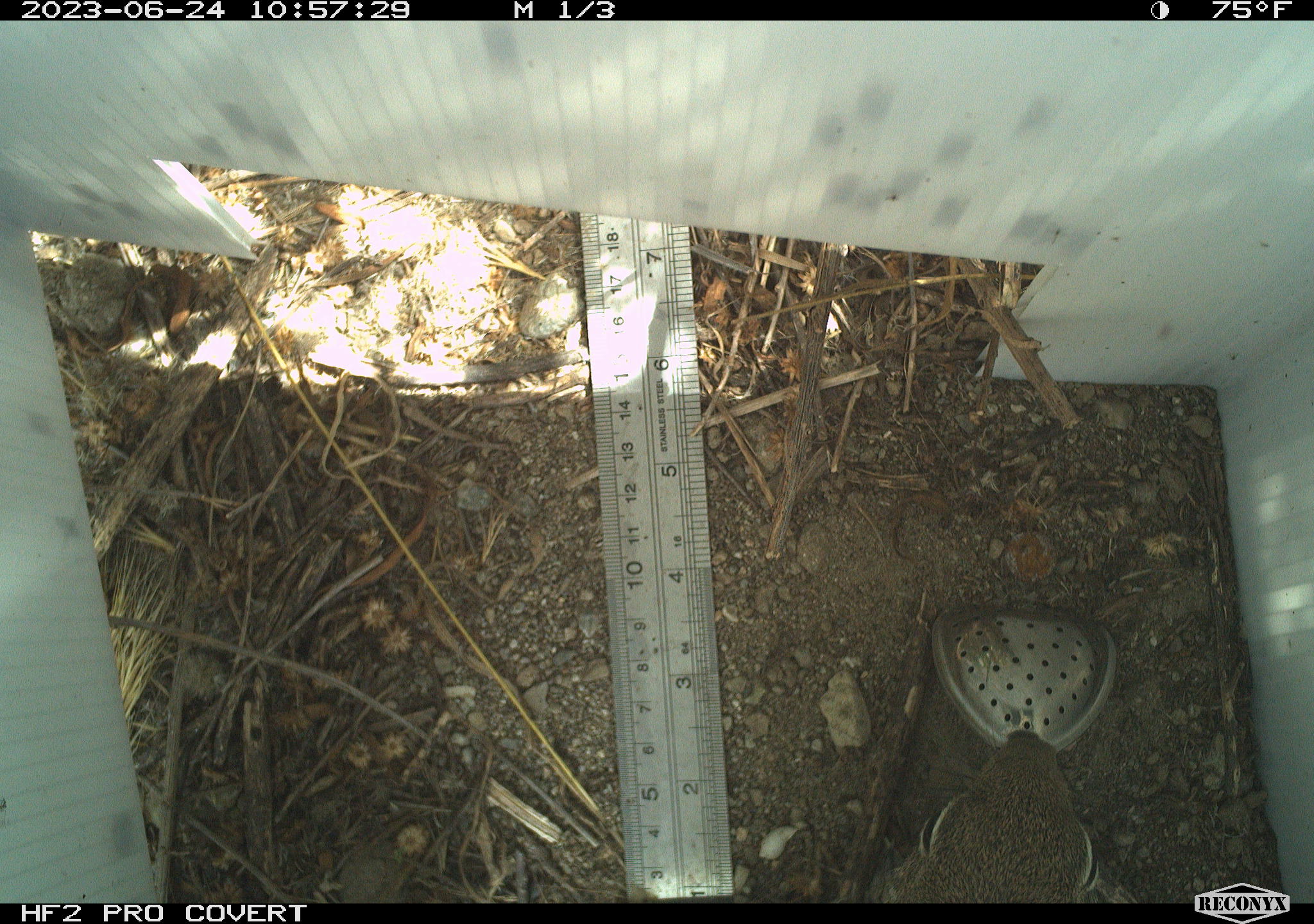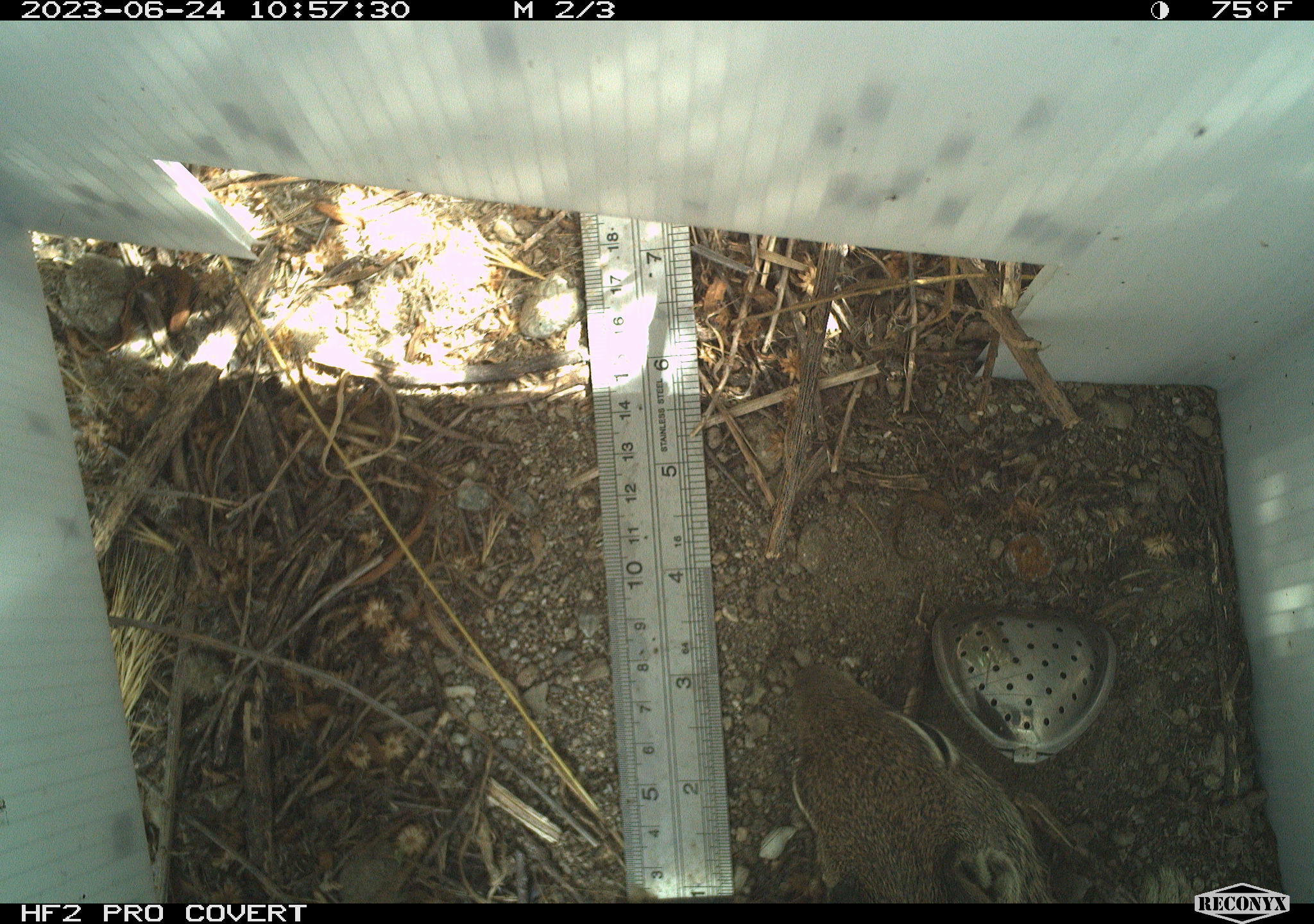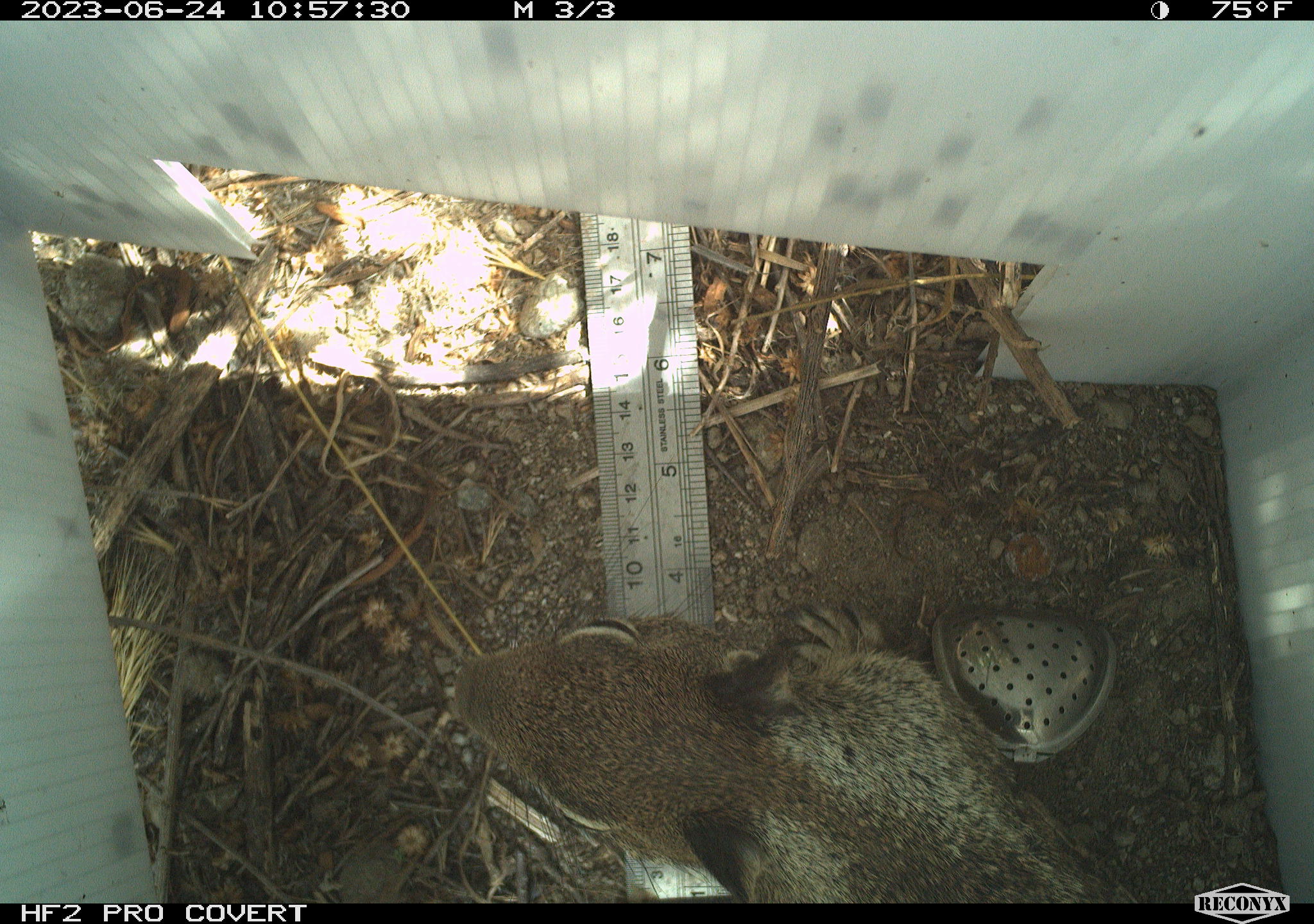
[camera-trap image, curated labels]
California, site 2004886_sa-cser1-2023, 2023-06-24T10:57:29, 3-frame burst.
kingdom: Animalia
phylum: Chordata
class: Mammalia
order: Rodentia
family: Sciuridae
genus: Otospermophilus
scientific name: Otospermophilus beecheyi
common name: california ground squirrel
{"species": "california ground squirrel (Otospermophilus beecheyi)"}